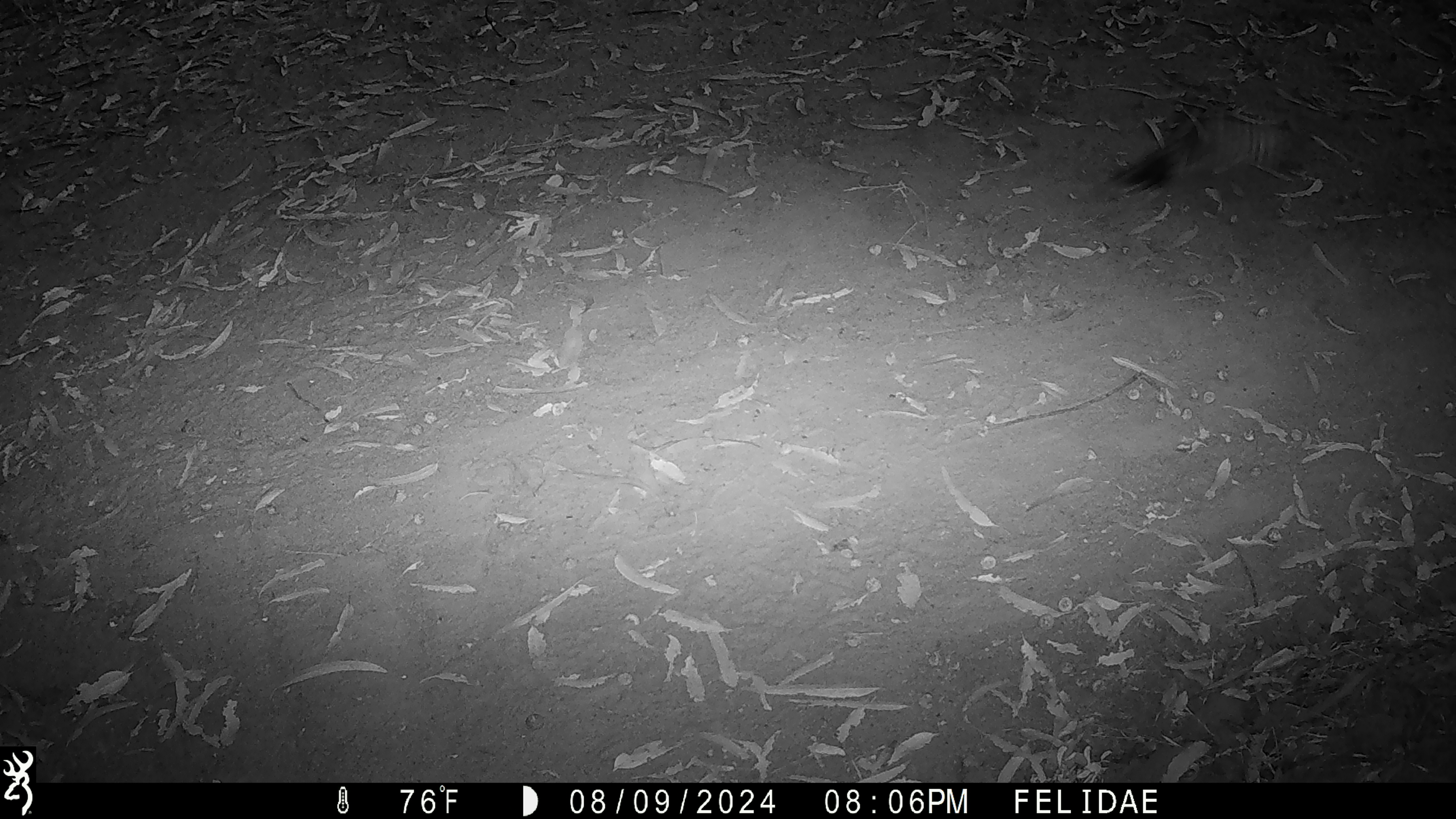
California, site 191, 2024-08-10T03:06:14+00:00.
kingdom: Animalia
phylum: Chordata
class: Aves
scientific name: Aves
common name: bird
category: unknown bird